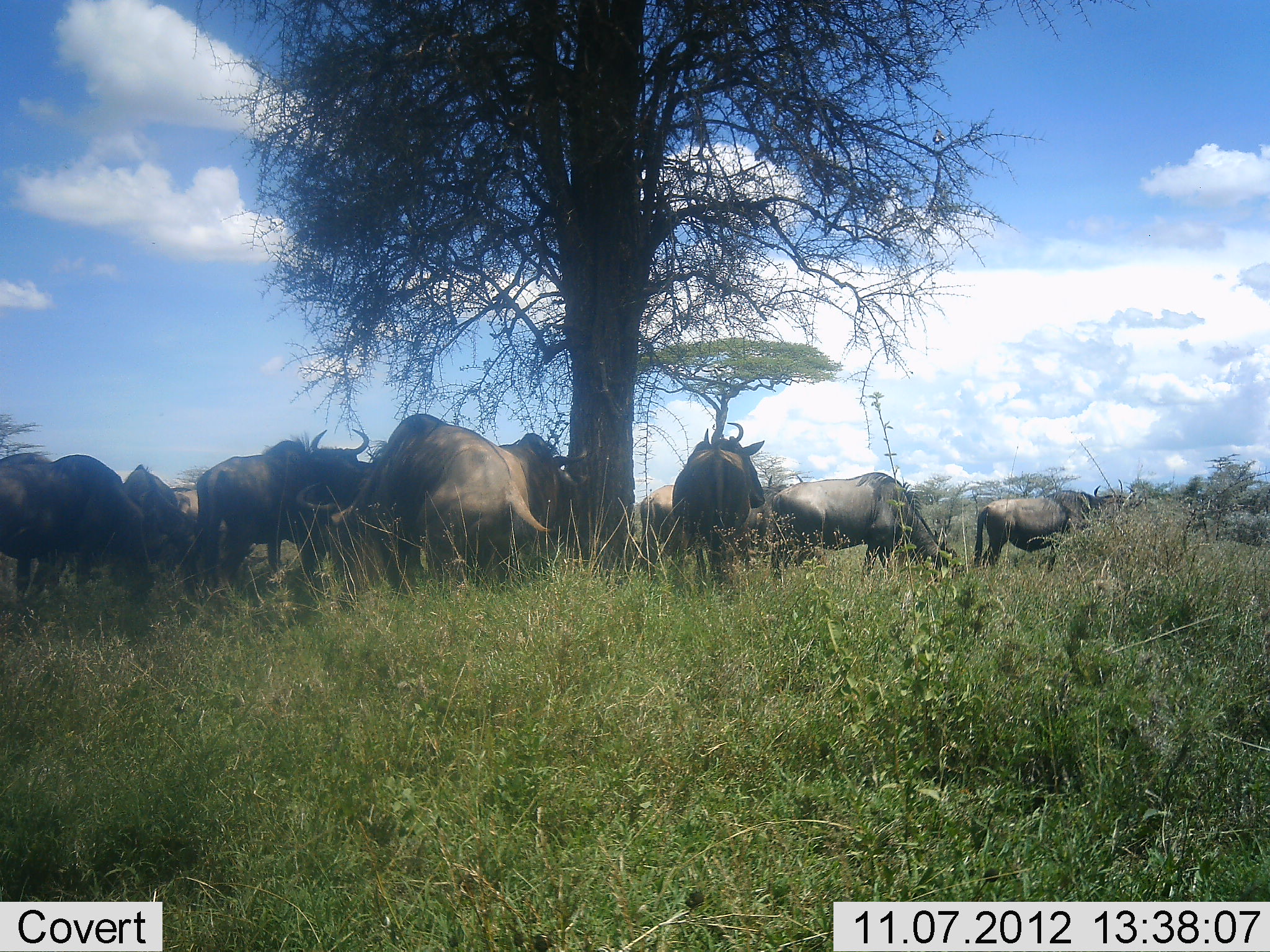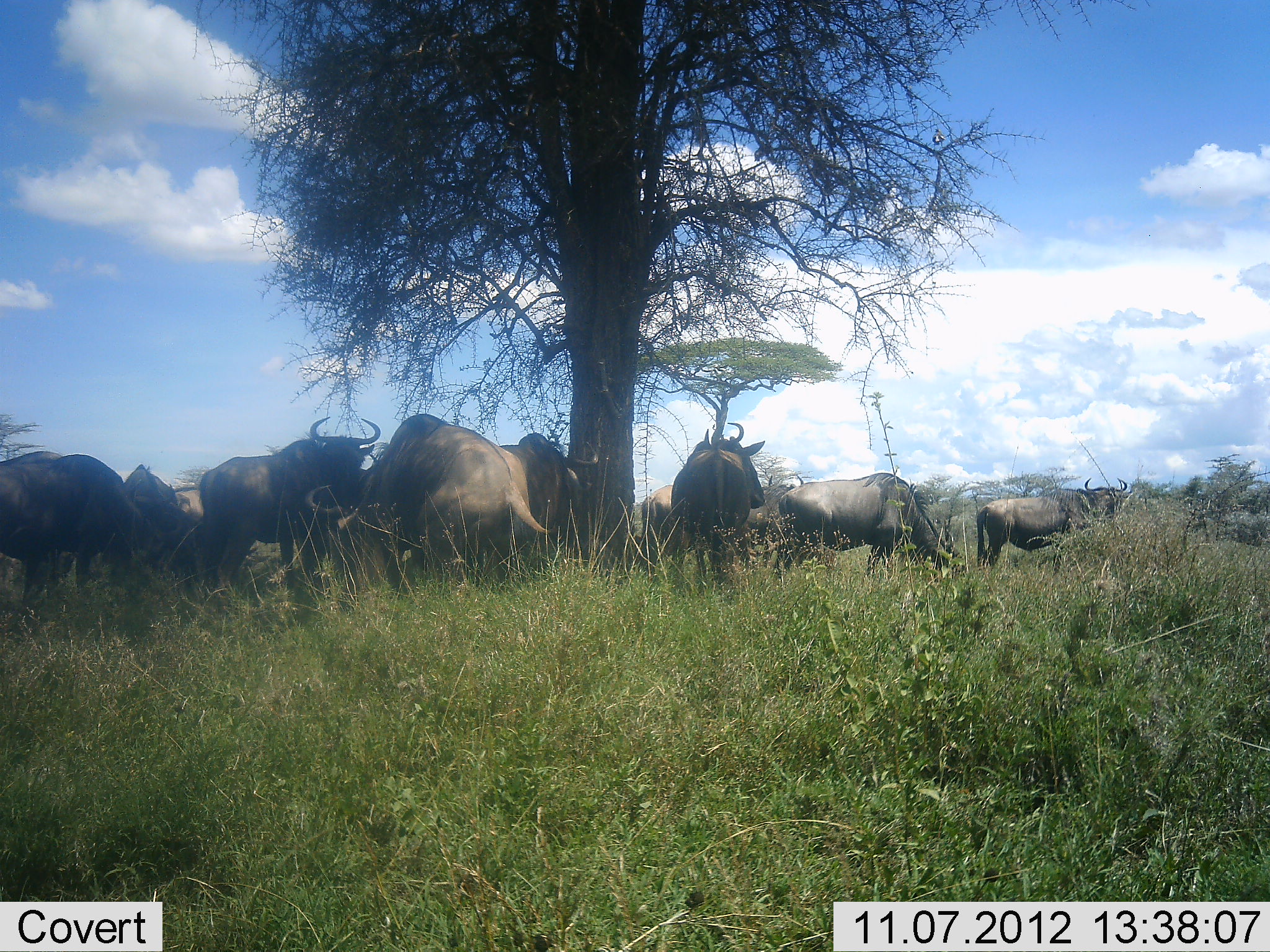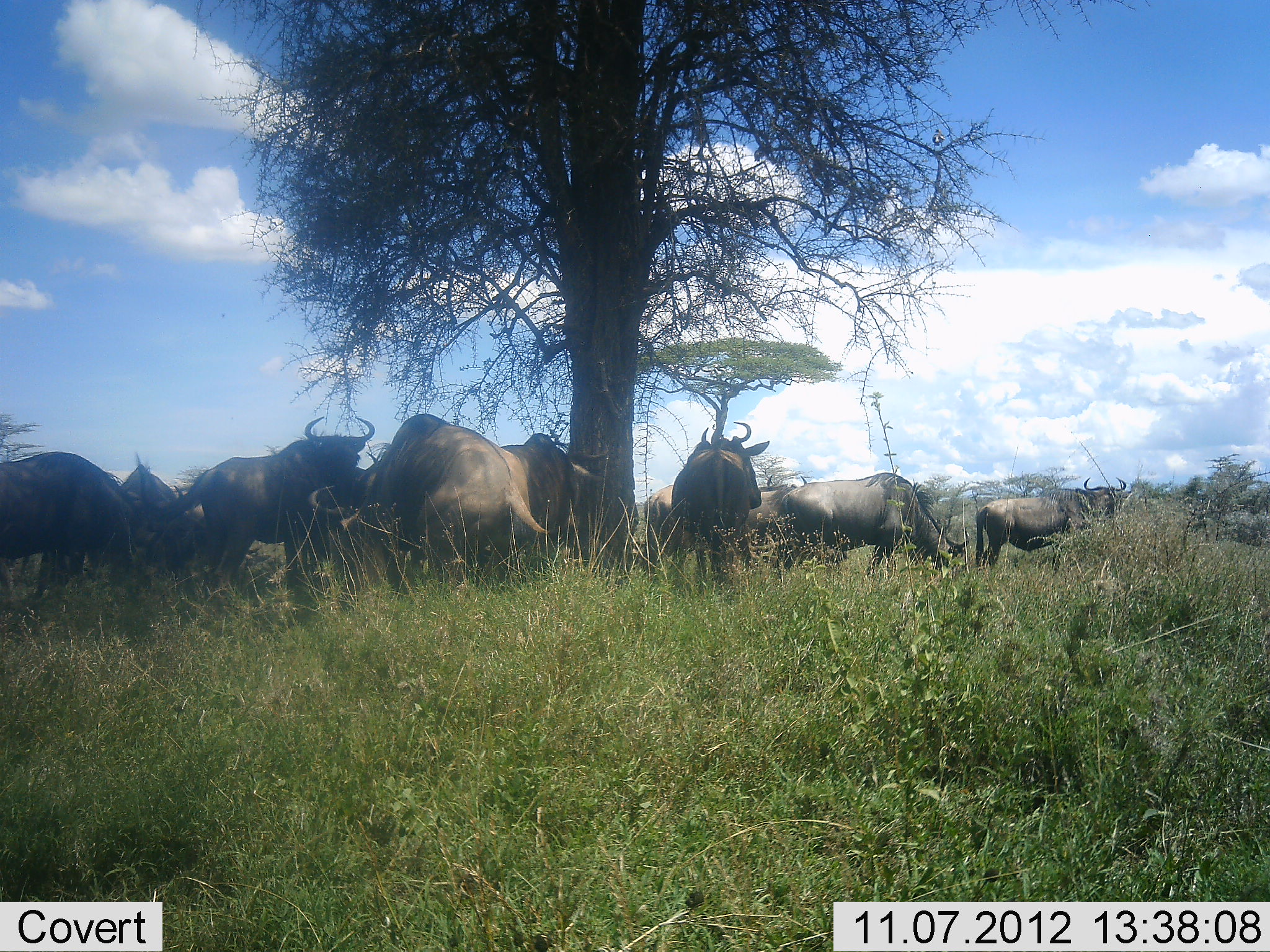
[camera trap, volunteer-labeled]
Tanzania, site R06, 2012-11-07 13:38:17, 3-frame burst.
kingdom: Animalia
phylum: Chordata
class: Mammalia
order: Artiodactyla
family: Bovidae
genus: Connochaetes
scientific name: Connochaetes taurinus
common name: blue wildebeest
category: wildebeest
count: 11-50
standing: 90%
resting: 20%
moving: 10%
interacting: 0%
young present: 0%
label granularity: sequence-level